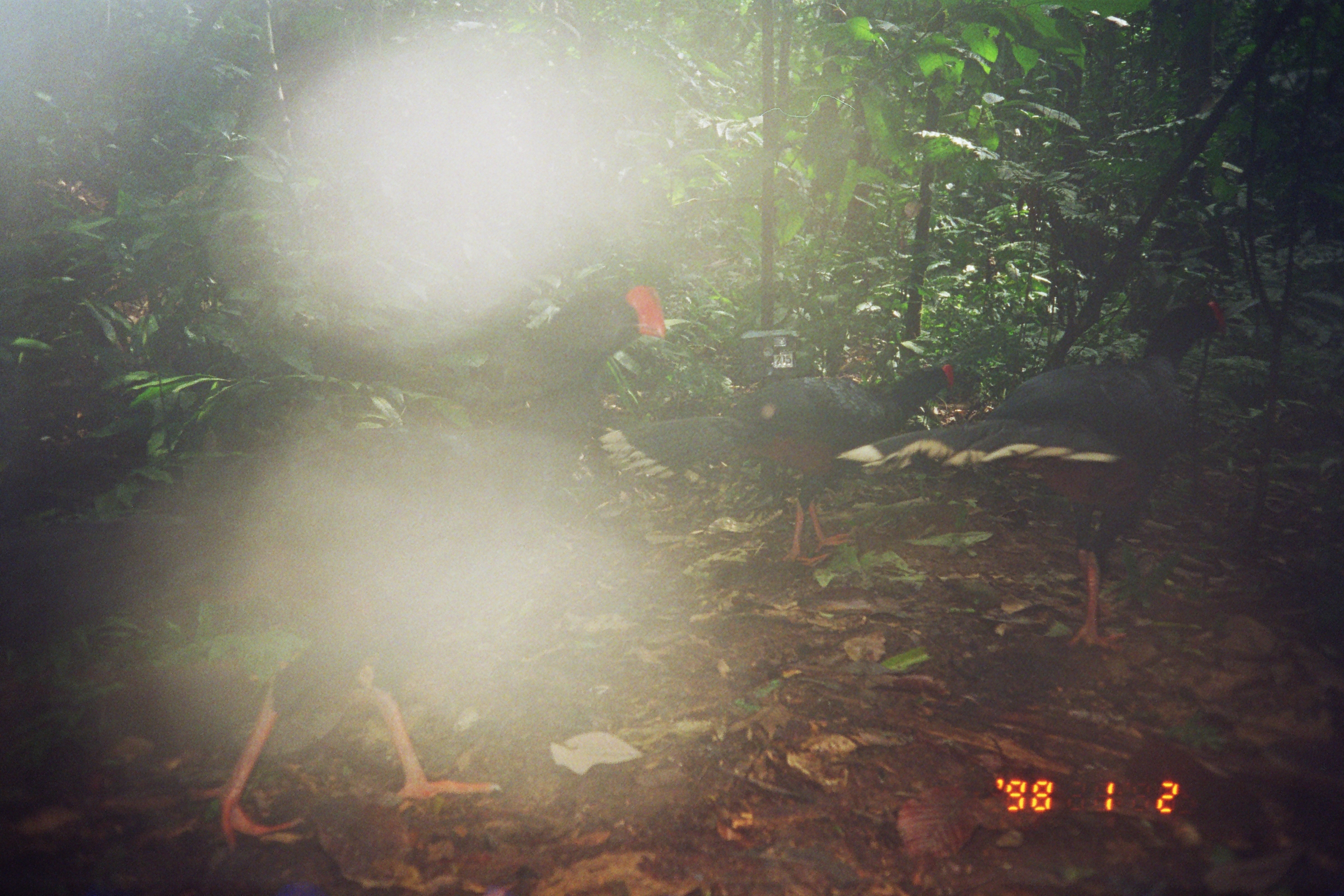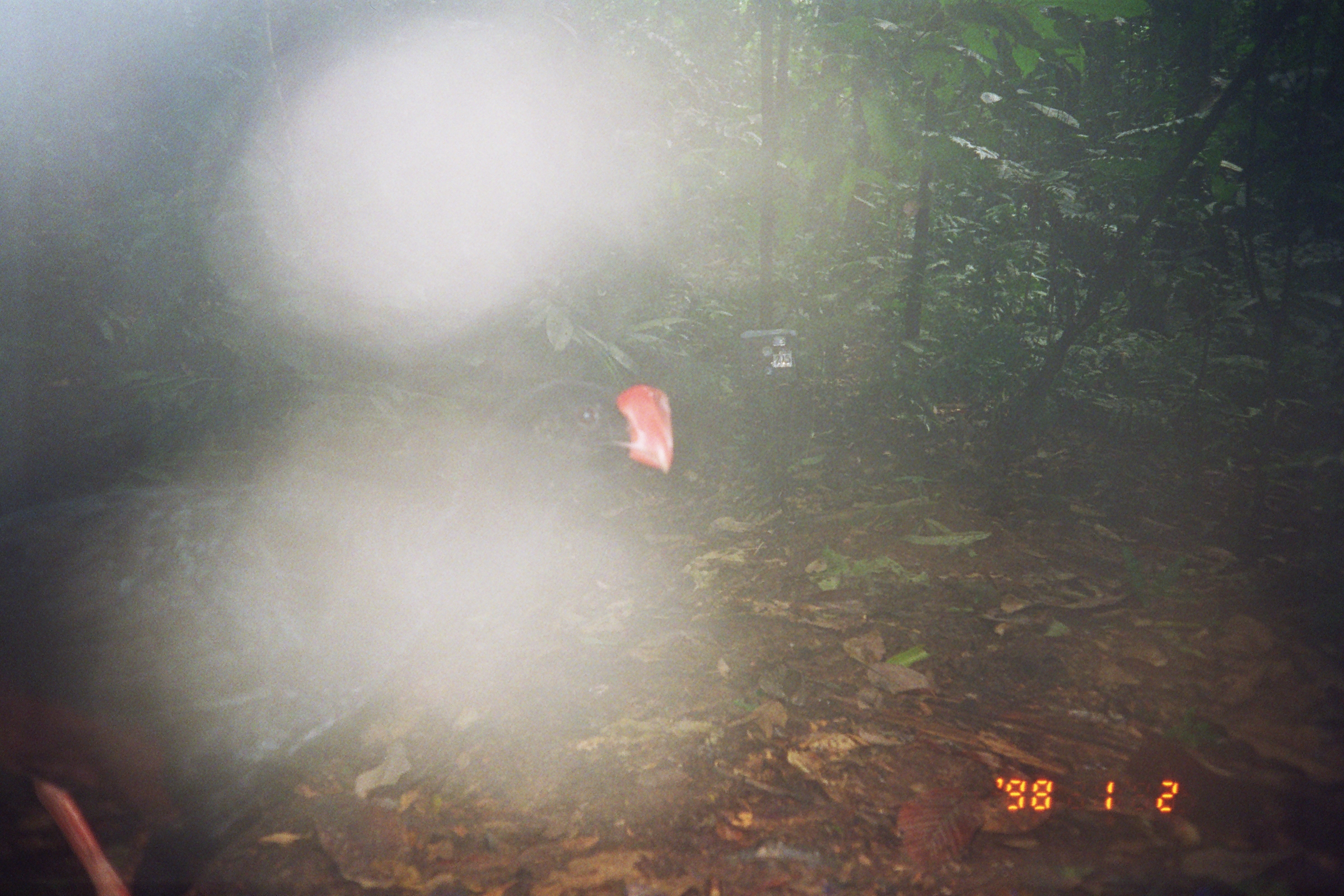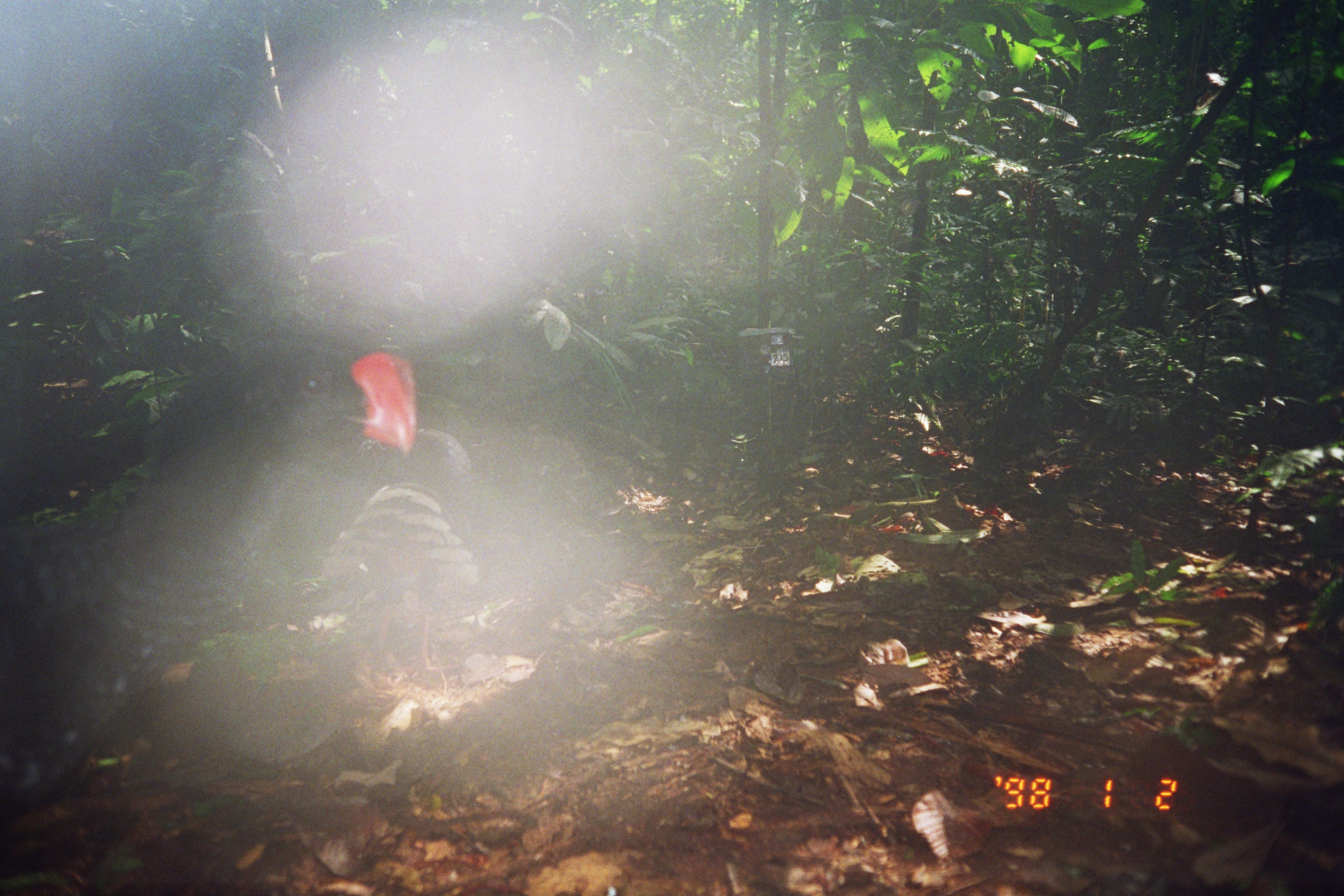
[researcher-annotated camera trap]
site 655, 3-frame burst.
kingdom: Animalia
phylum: Chordata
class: Aves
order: Galliformes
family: Cracidae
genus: Mitu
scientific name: Mitu tuberosum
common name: razor-billed curassow